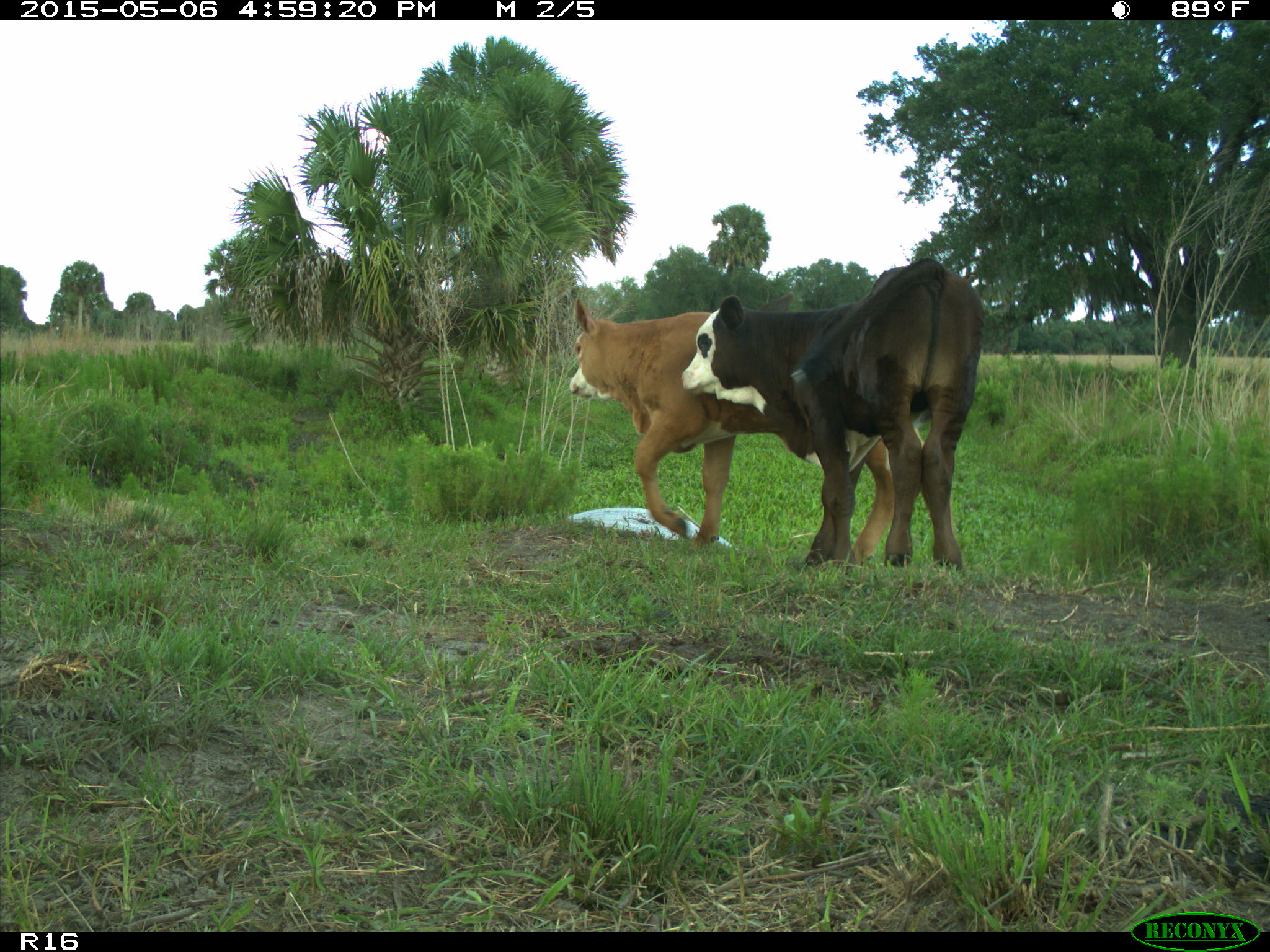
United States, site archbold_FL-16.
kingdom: Animalia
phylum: Chordata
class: Mammalia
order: Artiodactyla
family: Bovidae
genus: Bos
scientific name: Bos taurus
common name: domestic cow